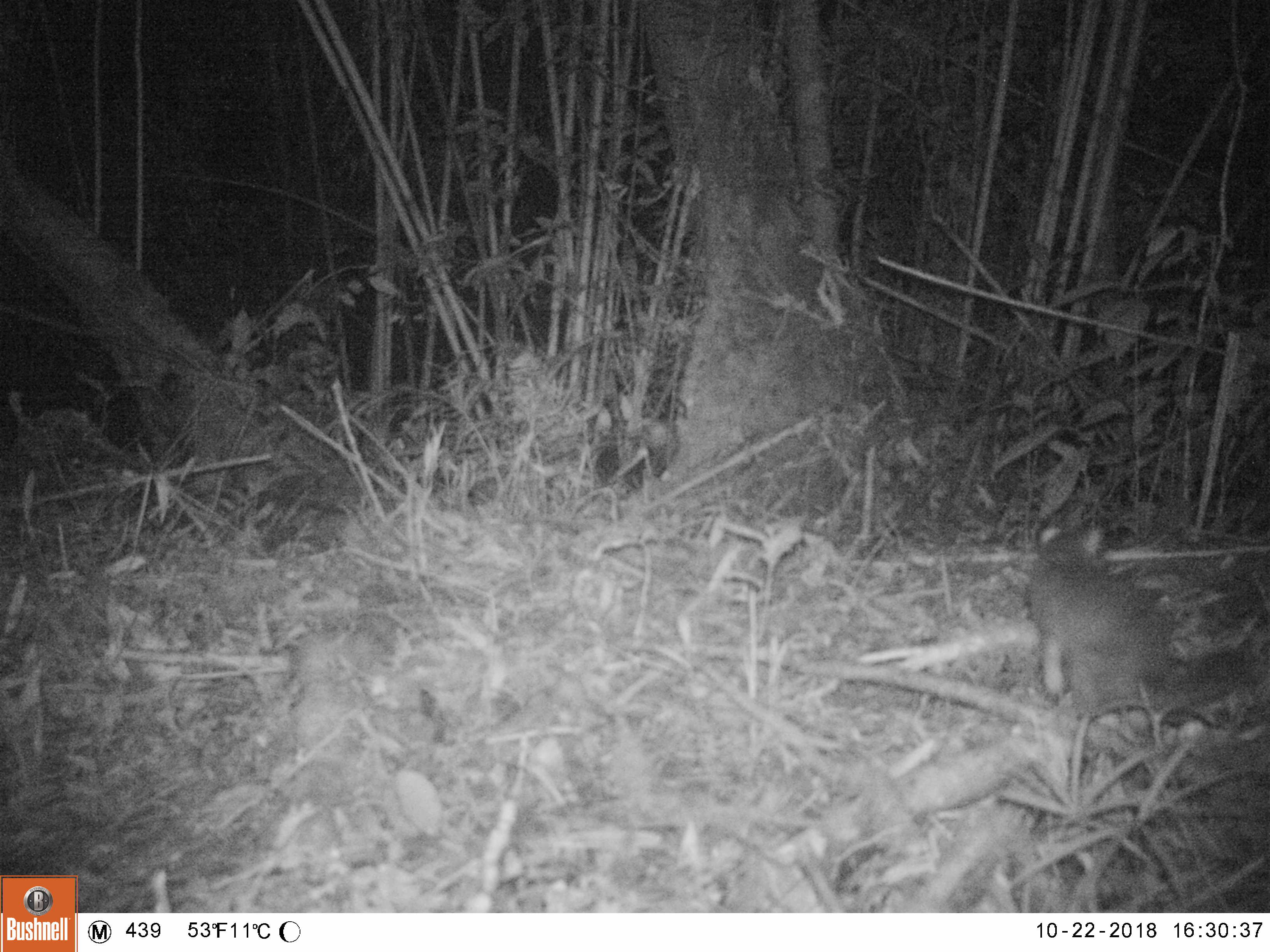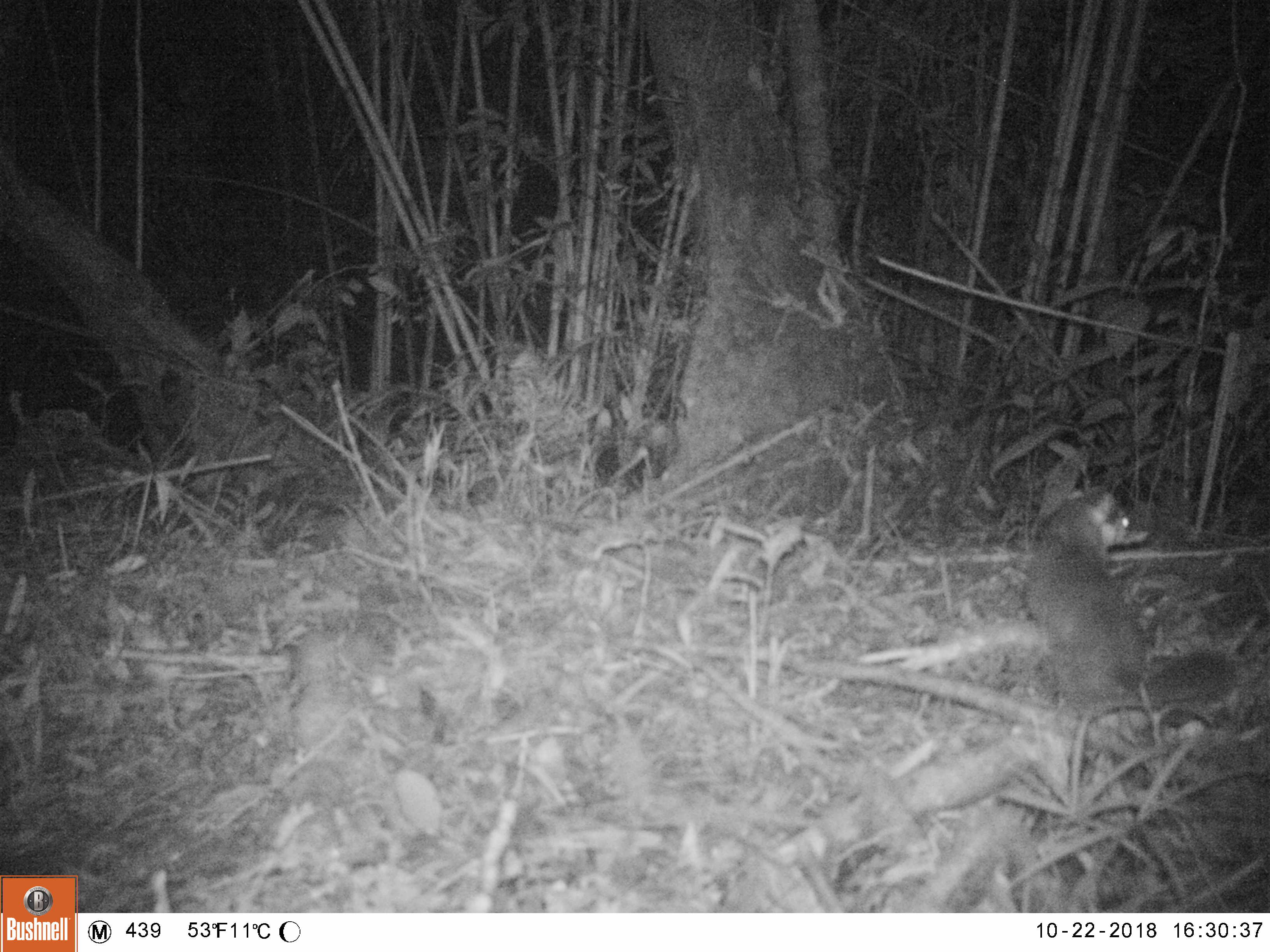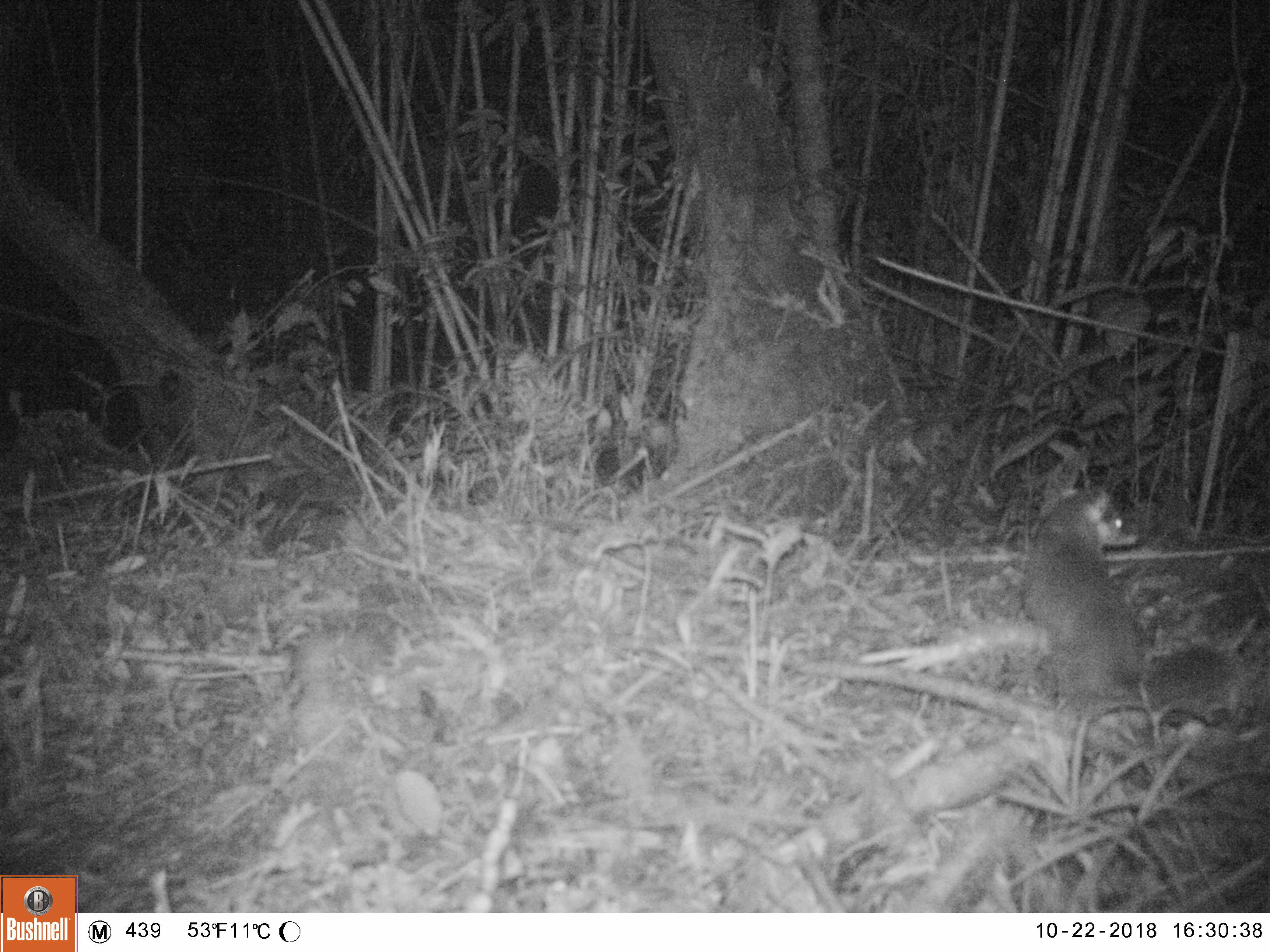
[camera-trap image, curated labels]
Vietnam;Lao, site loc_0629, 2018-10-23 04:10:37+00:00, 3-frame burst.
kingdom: Animalia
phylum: Chordata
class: Mammalia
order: Carnivora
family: Mustelidae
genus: Melogale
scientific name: Melogale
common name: ferret badger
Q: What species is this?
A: Ferret badger (Melogale).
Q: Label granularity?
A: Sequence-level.